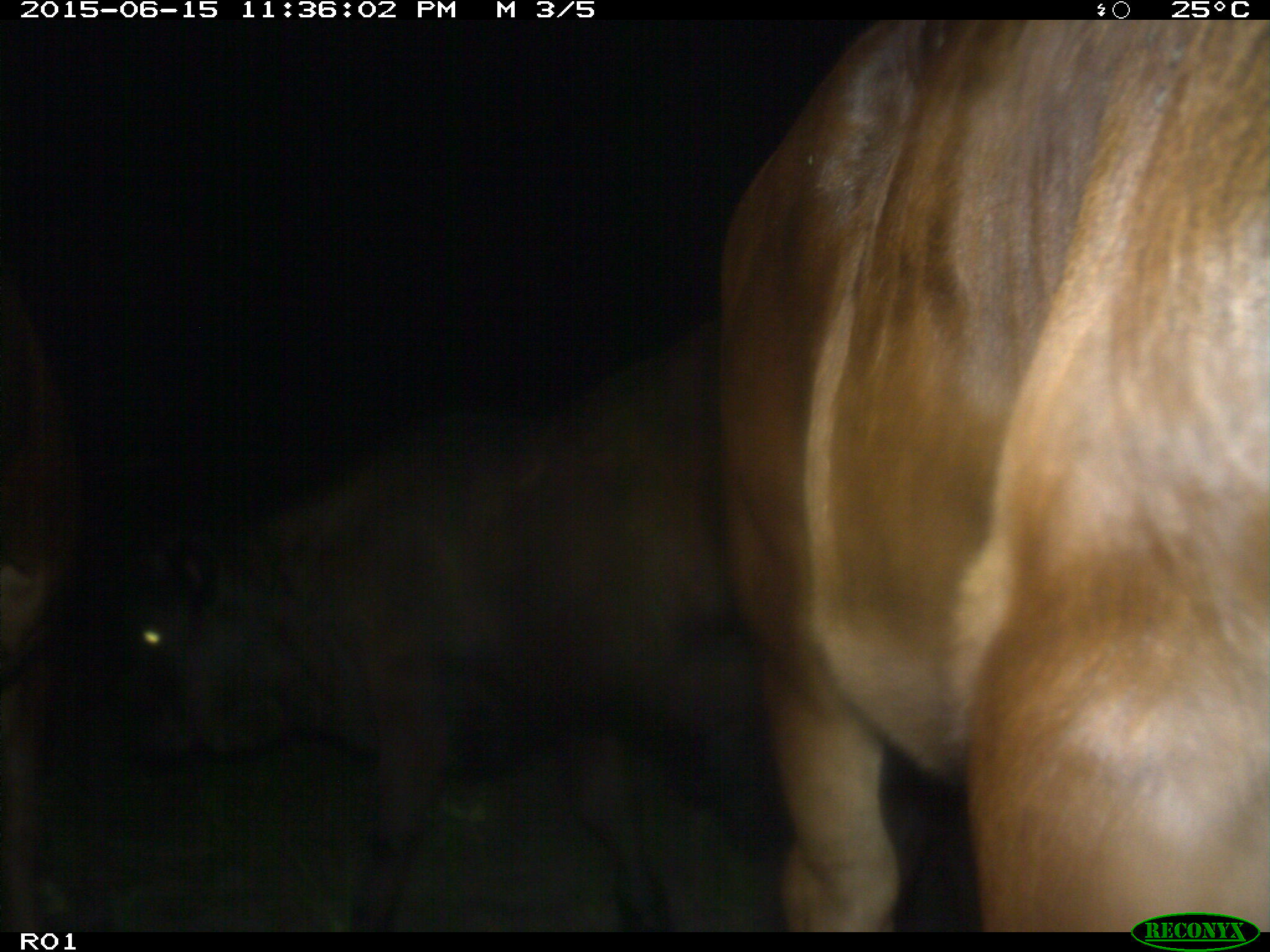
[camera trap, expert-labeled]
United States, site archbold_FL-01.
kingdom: Animalia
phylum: Chordata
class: Mammalia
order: Artiodactyla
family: Bovidae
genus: Bos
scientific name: Bos taurus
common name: domestic cow